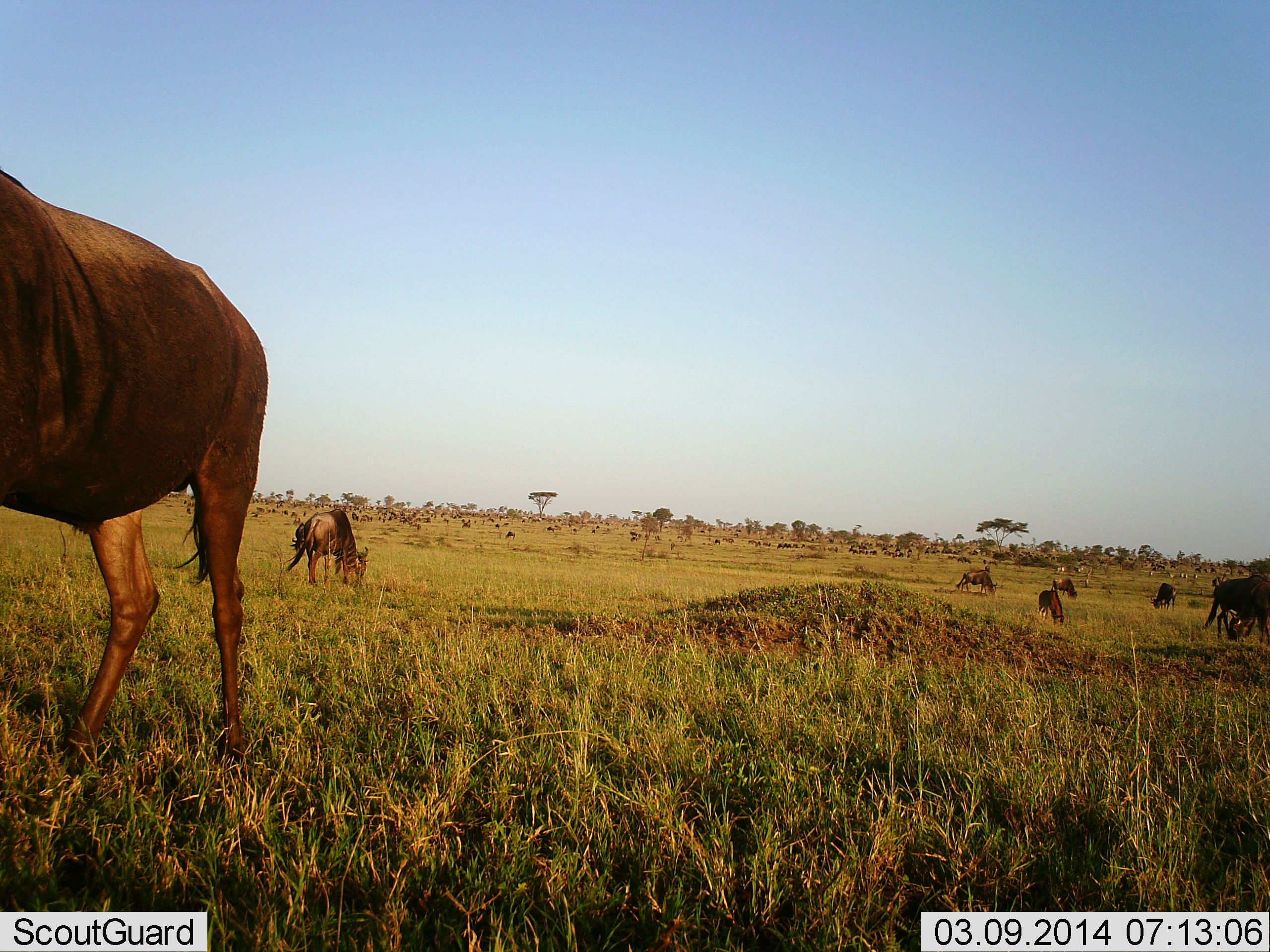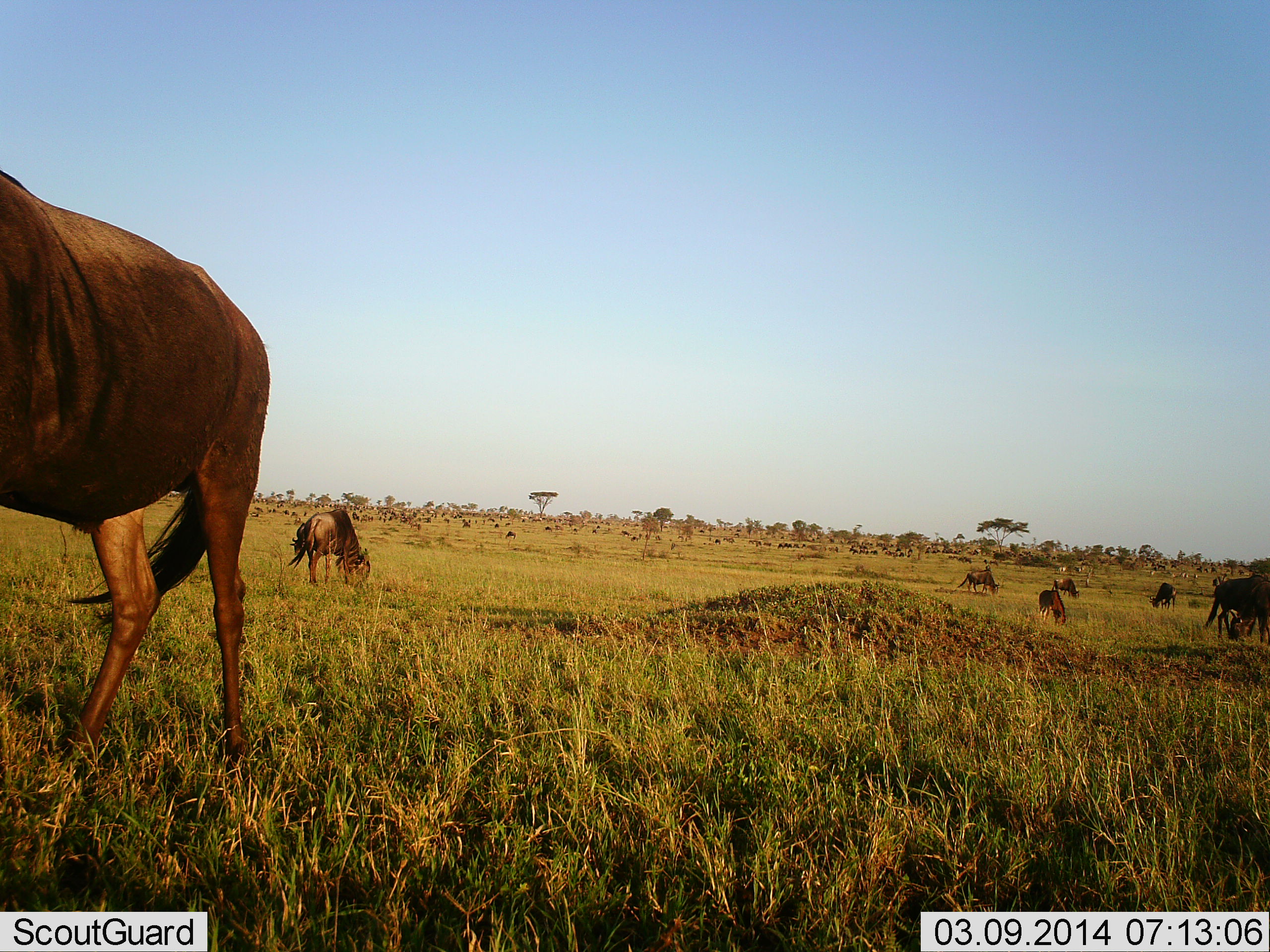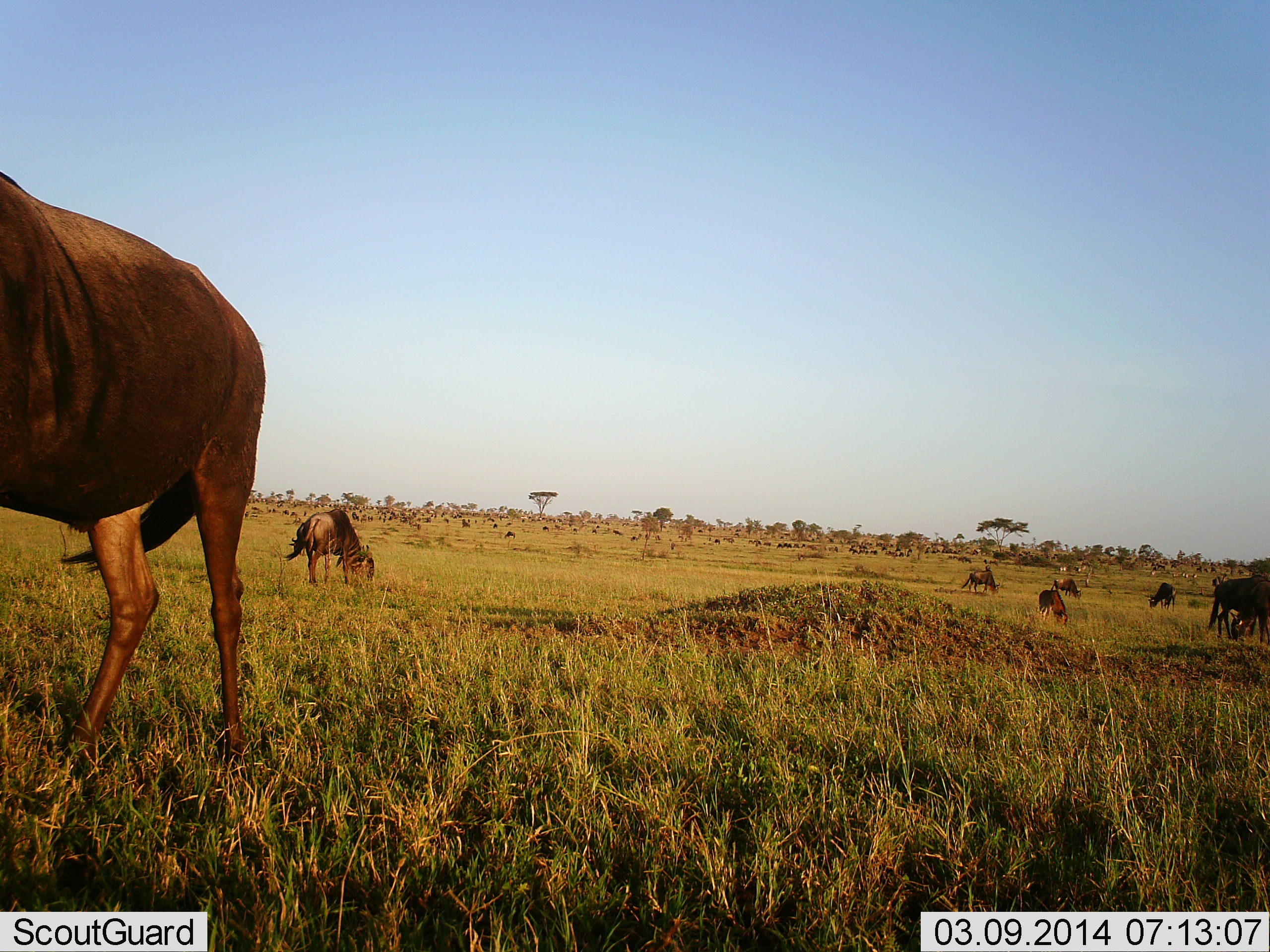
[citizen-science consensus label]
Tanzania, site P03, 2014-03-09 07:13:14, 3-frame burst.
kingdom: Animalia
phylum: Chordata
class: Mammalia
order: Artiodactyla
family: Bovidae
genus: Connochaetes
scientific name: Connochaetes taurinus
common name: blue wildebeest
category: wildebeest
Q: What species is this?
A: Wildebeest (blue wildebeest) (Connochaetes taurinus).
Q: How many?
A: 11-50.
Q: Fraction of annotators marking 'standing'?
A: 60%.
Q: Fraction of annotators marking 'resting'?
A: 0%.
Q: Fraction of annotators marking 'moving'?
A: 40%.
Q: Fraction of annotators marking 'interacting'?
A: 0%.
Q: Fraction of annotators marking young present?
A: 0%.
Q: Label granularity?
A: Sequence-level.